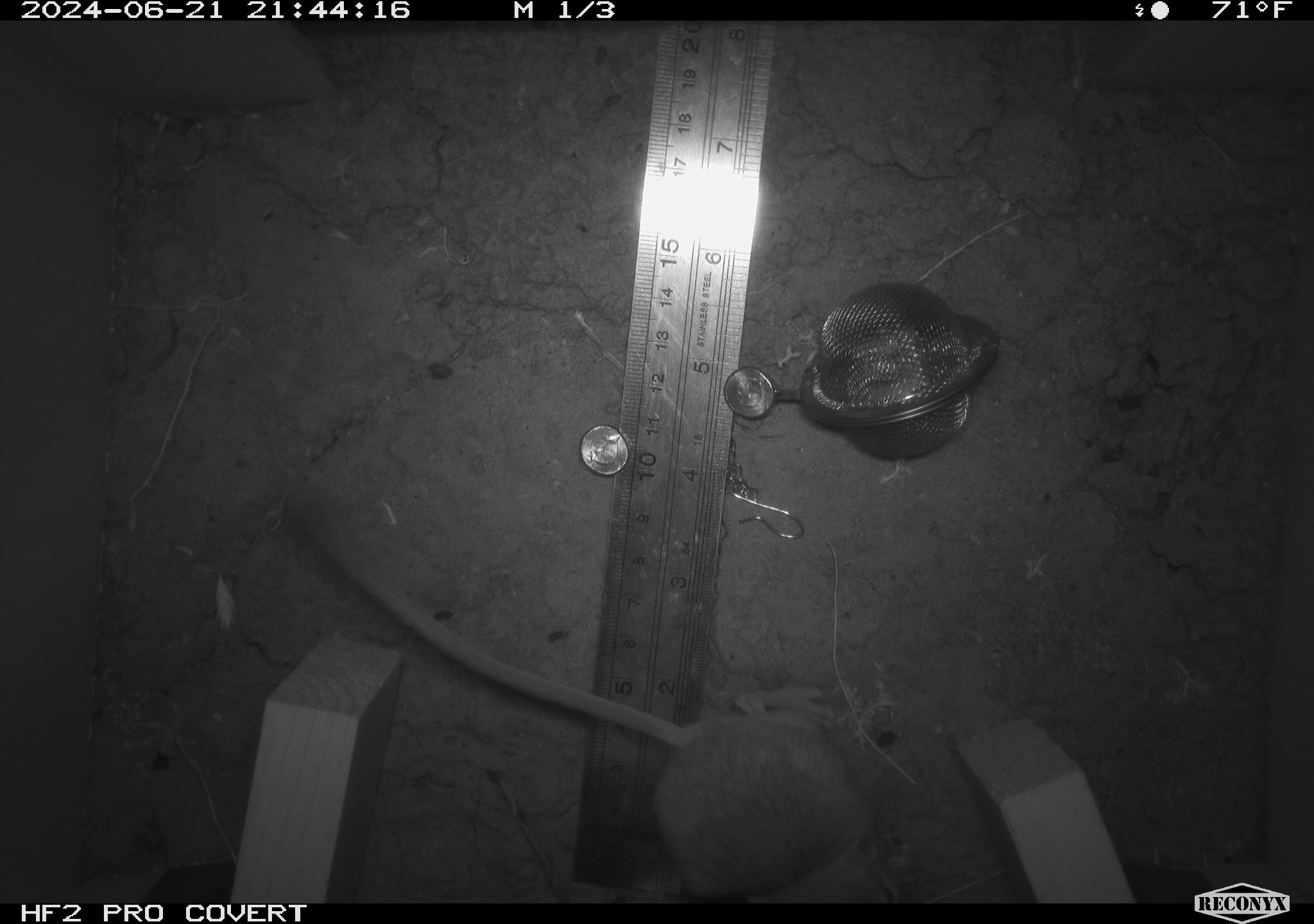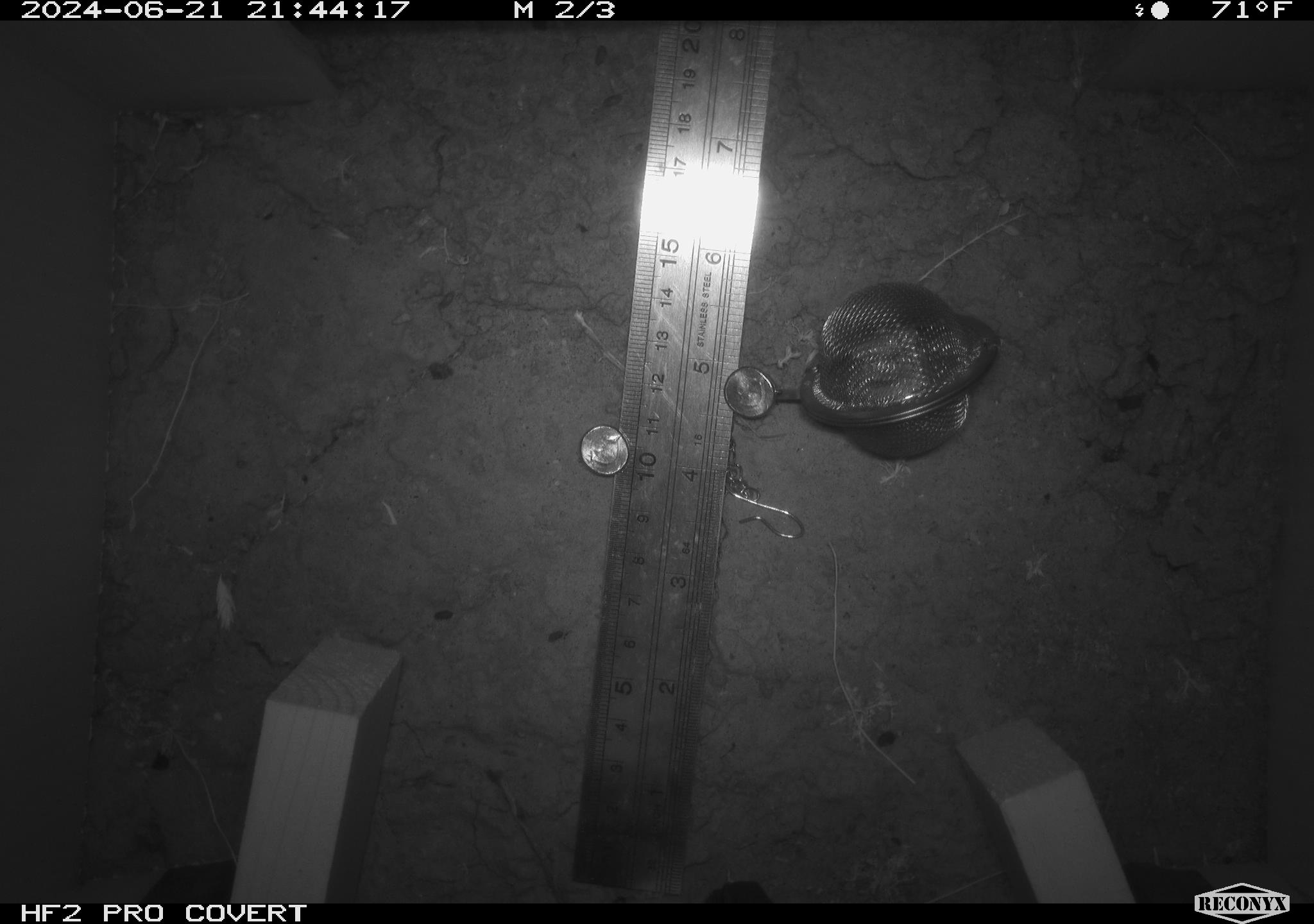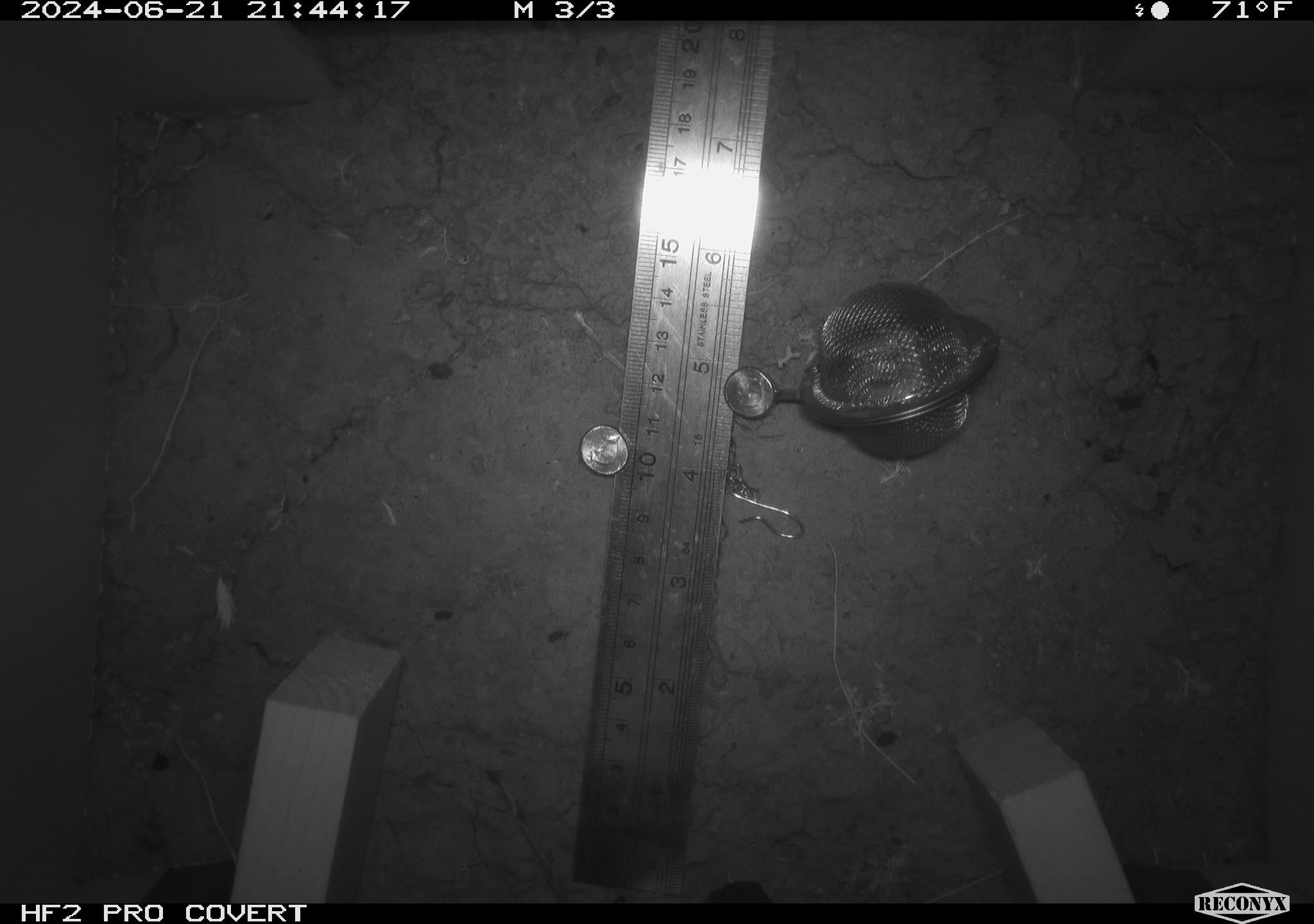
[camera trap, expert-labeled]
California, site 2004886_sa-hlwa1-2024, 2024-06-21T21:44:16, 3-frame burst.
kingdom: Animalia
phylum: Chordata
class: Mammalia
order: Rodentia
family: Heteromyidae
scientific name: Heteromyidae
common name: kangaroo rats and pocket mice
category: heteromyidae family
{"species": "heteromyidae family (kangaroo rats and pocket mice) (Heteromyidae)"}